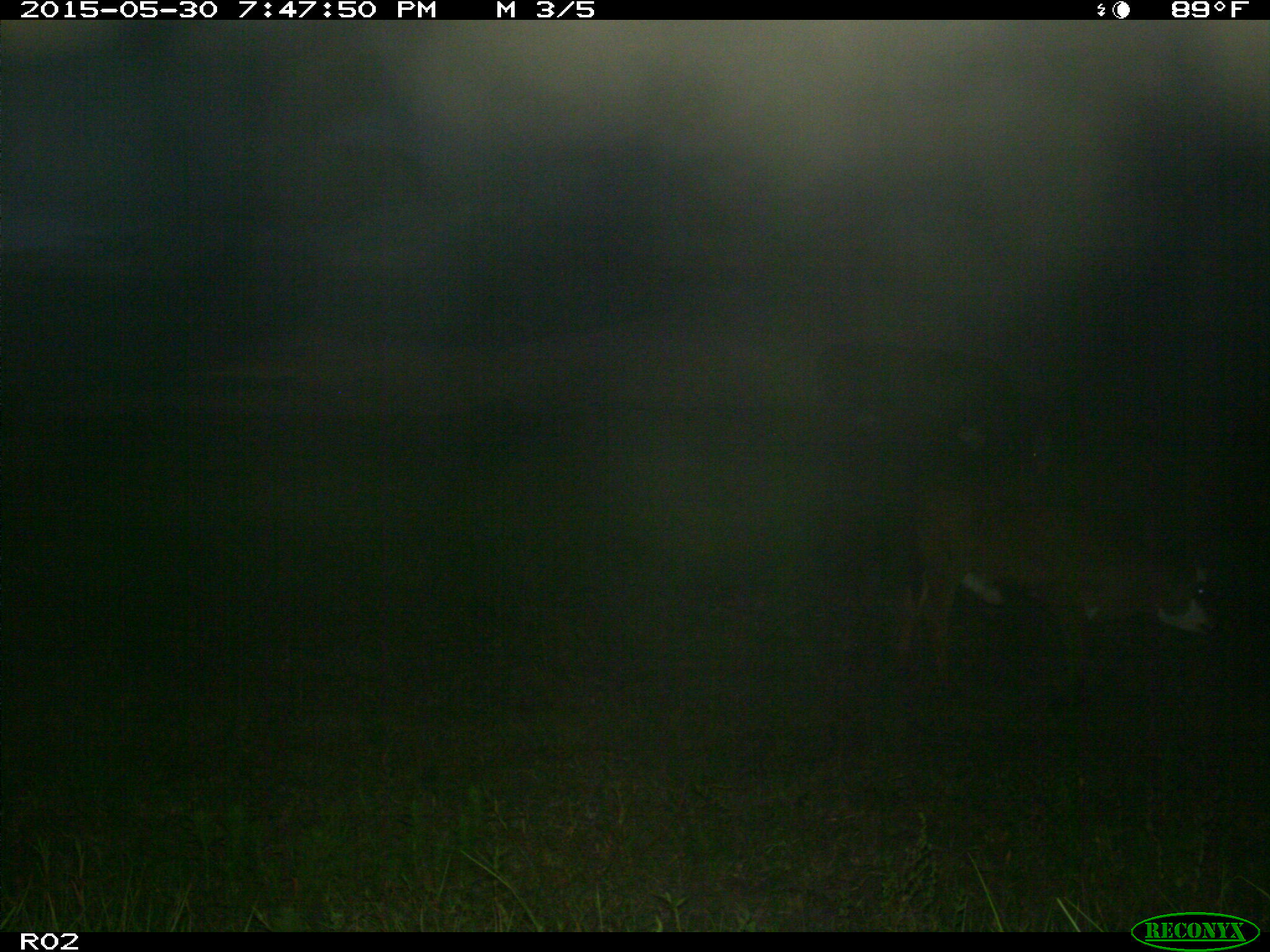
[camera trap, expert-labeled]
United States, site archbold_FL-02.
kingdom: Animalia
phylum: Chordata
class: Mammalia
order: Artiodactyla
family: Bovidae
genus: Bos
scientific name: Bos taurus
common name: domestic cow